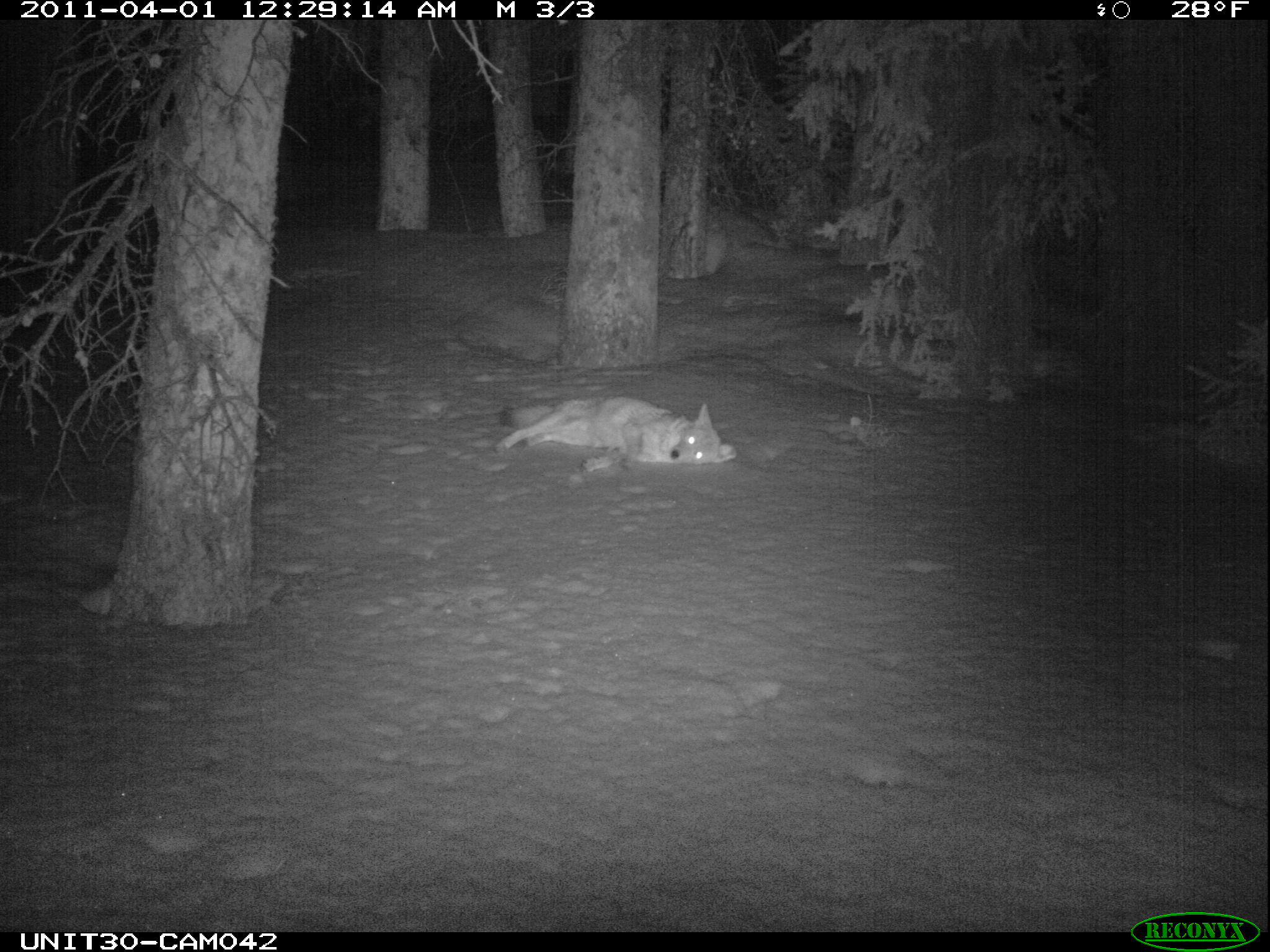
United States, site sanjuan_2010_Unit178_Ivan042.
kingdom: Animalia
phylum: Chordata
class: Mammalia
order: Carnivora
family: Canidae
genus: Canis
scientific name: Canis latrans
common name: coyote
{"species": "Canis latrans (coyote)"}